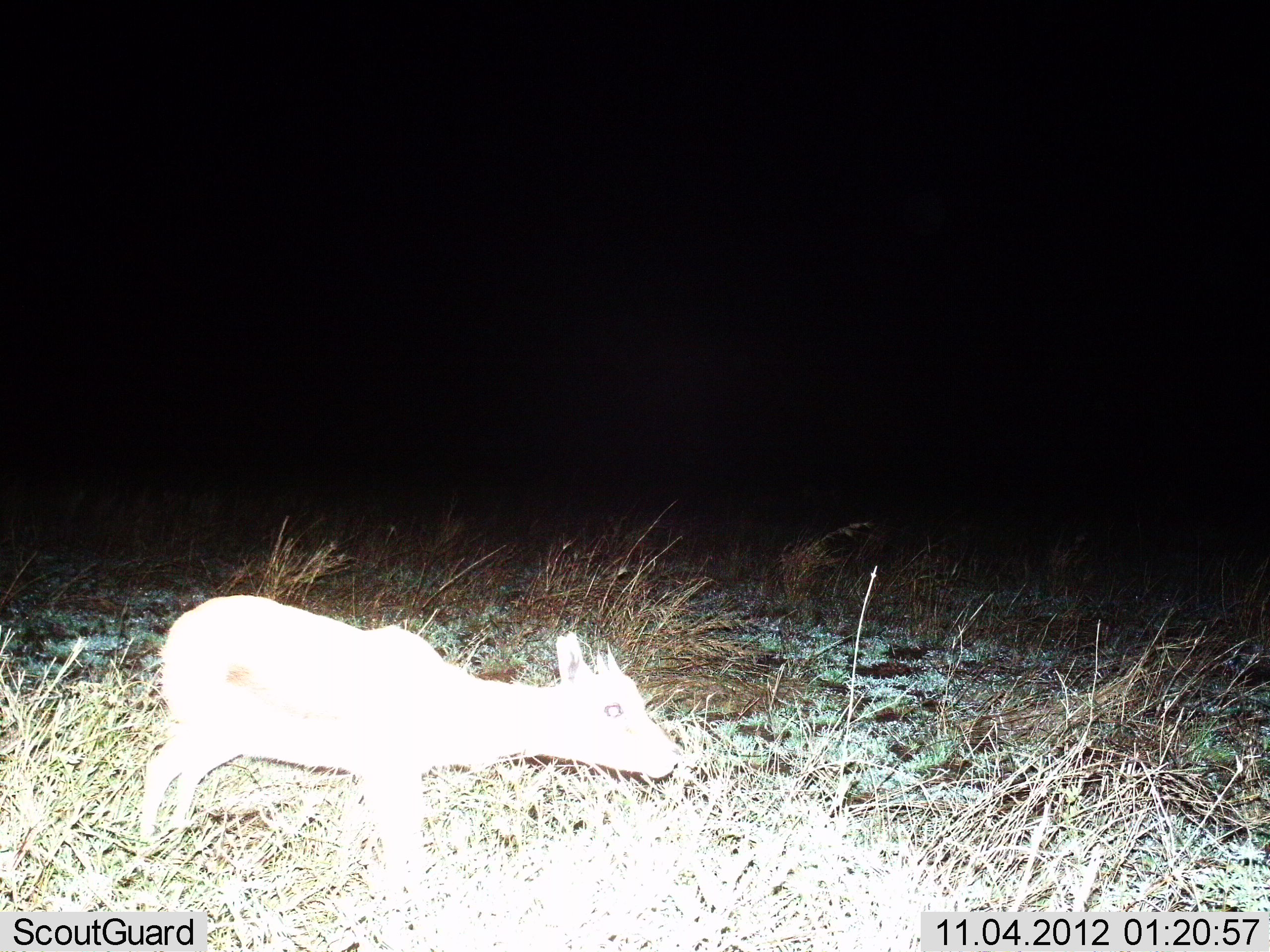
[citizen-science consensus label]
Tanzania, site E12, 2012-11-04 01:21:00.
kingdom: Animalia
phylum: Chordata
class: Mammalia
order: Artiodactyla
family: Bovidae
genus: Madoqua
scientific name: Madoqua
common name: dikdik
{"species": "dikdik (Madoqua)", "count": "1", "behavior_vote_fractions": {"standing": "70%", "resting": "0%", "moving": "20%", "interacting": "0%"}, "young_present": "0%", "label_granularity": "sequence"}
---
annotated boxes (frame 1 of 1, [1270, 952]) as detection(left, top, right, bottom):
animal: detection(140, 596, 678, 896)